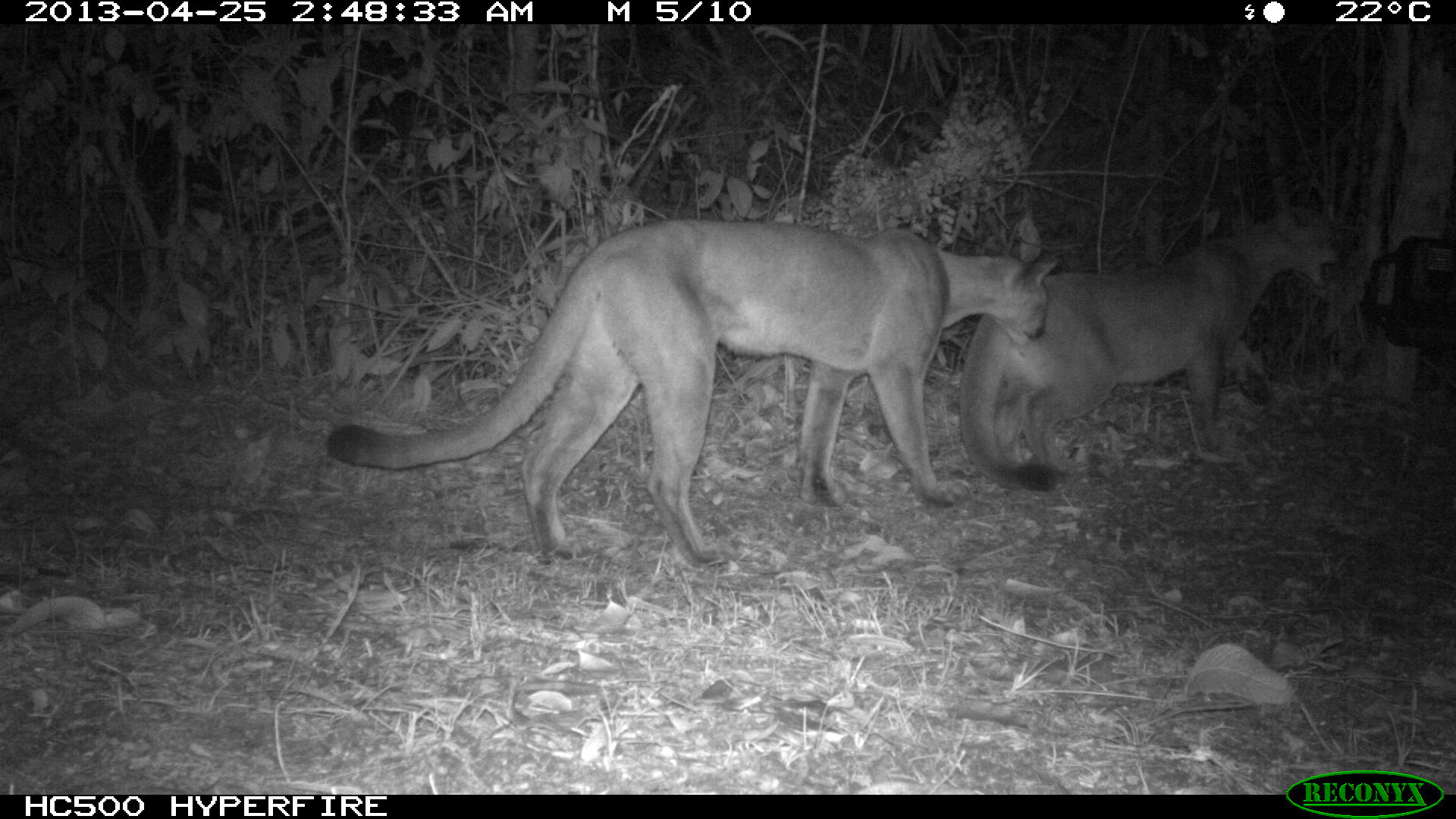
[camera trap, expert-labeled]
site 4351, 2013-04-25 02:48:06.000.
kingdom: Animalia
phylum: Chordata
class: Mammalia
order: Carnivora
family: Felidae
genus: Puma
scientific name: Puma concolor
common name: mountain lion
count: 2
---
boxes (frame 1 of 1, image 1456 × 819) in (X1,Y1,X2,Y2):
puma concolor: (325,217,1059,570); (956,202,1340,493)